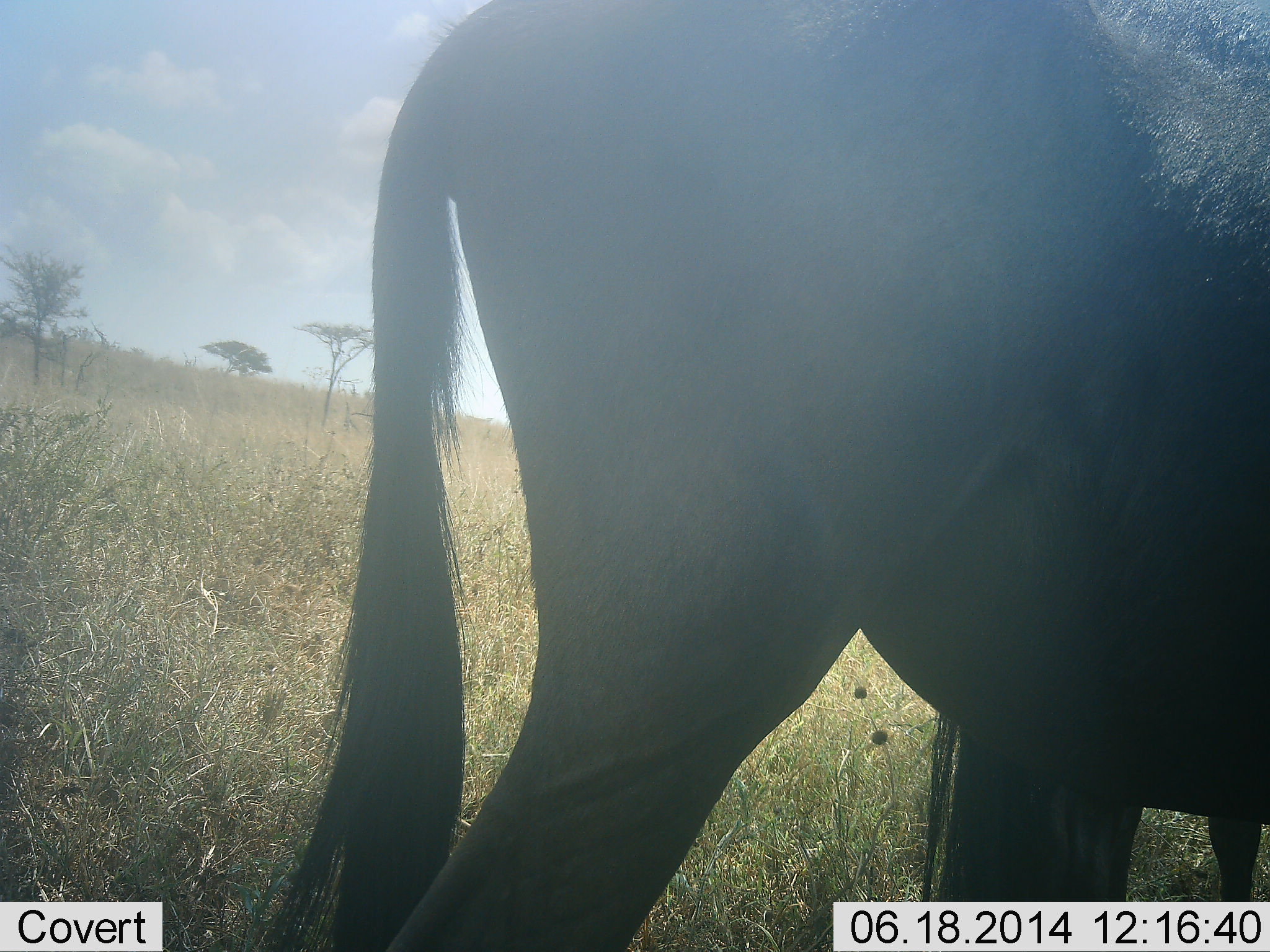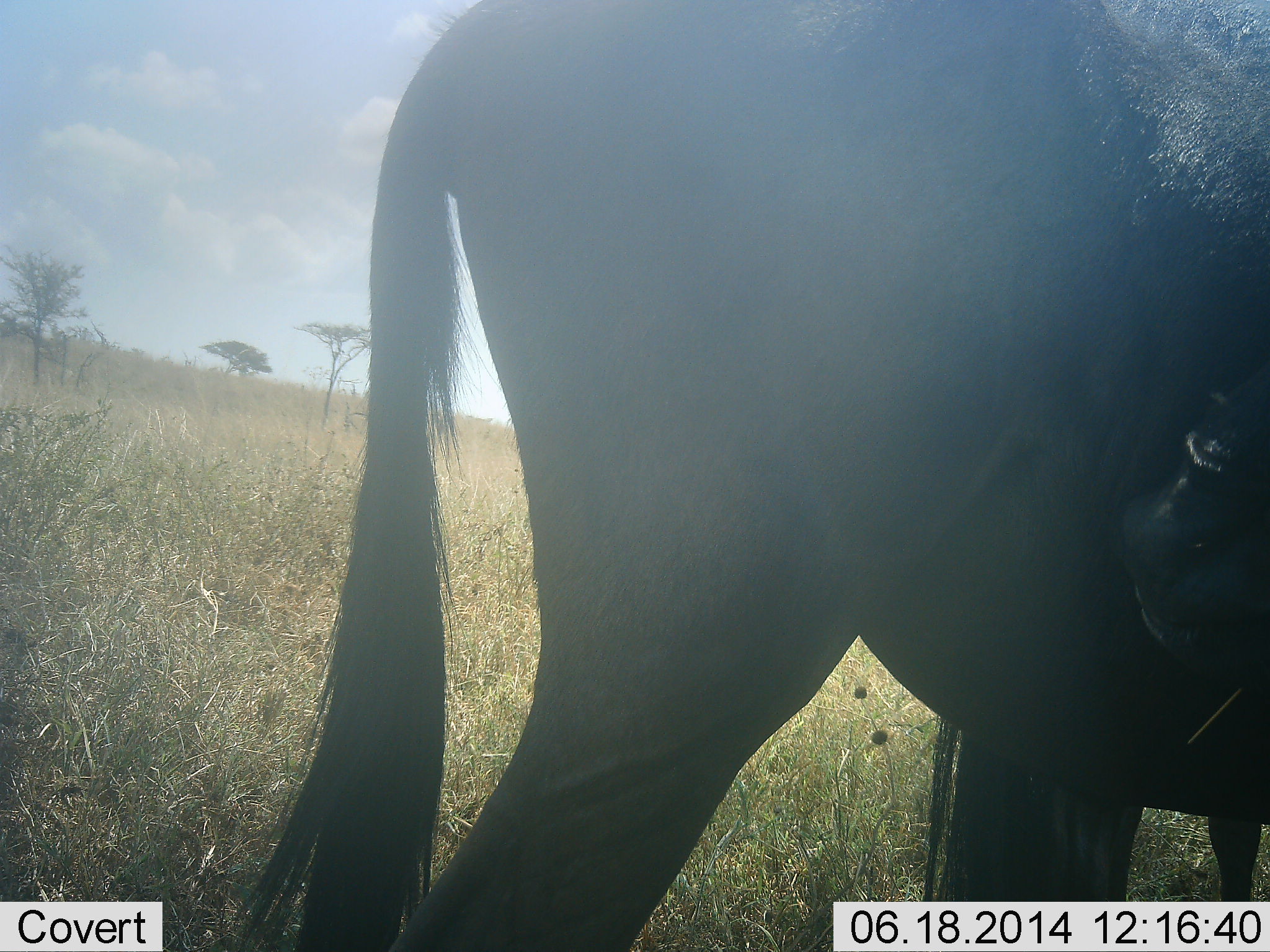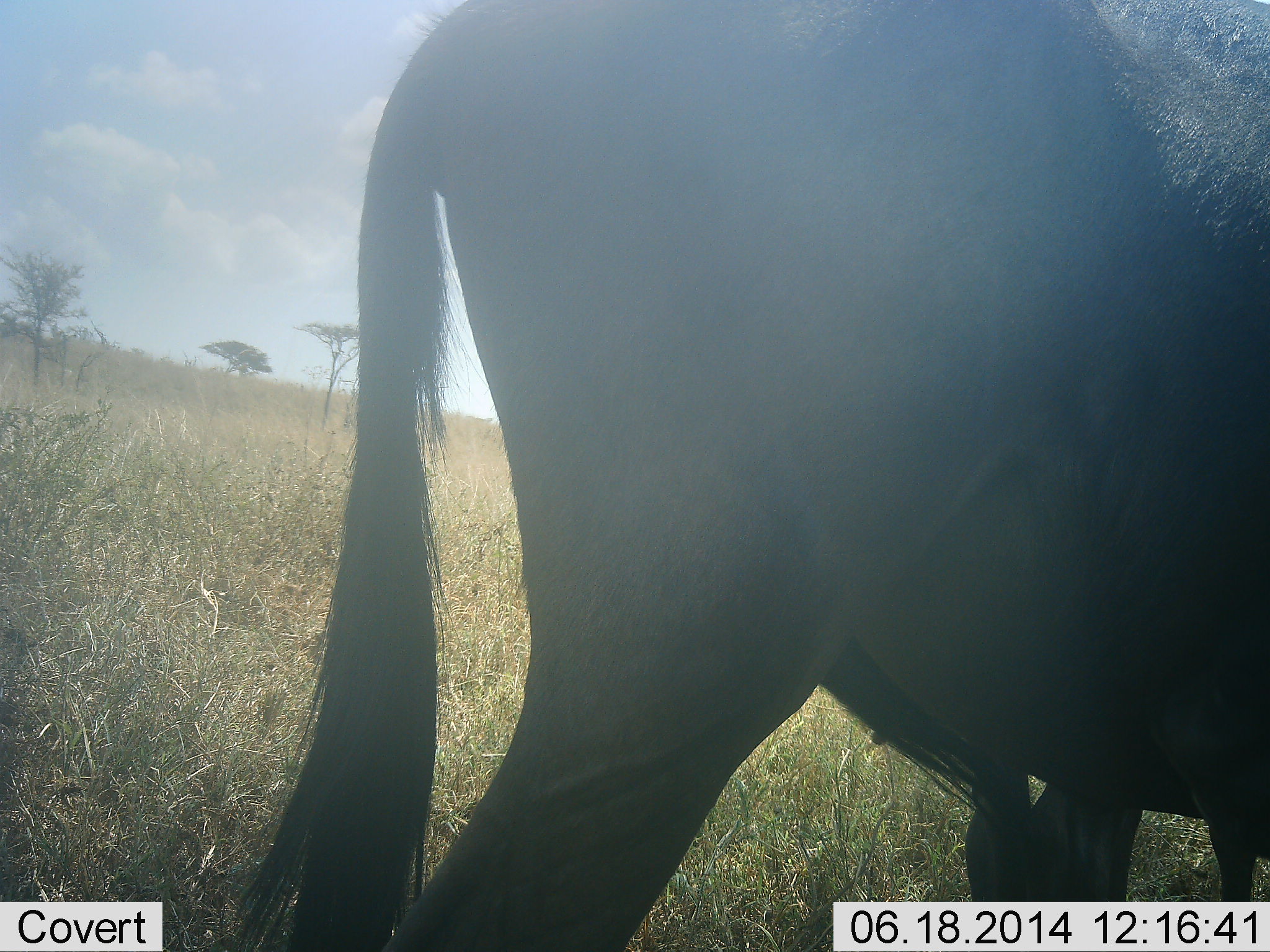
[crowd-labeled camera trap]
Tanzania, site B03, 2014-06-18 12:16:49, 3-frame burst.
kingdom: Animalia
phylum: Chordata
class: Mammalia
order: Artiodactyla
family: Bovidae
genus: Connochaetes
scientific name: Connochaetes taurinus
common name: blue wildebeest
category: wildebeest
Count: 1.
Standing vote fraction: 90%.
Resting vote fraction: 10%.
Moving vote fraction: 0%.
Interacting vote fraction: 0%.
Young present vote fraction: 0%.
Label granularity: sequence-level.